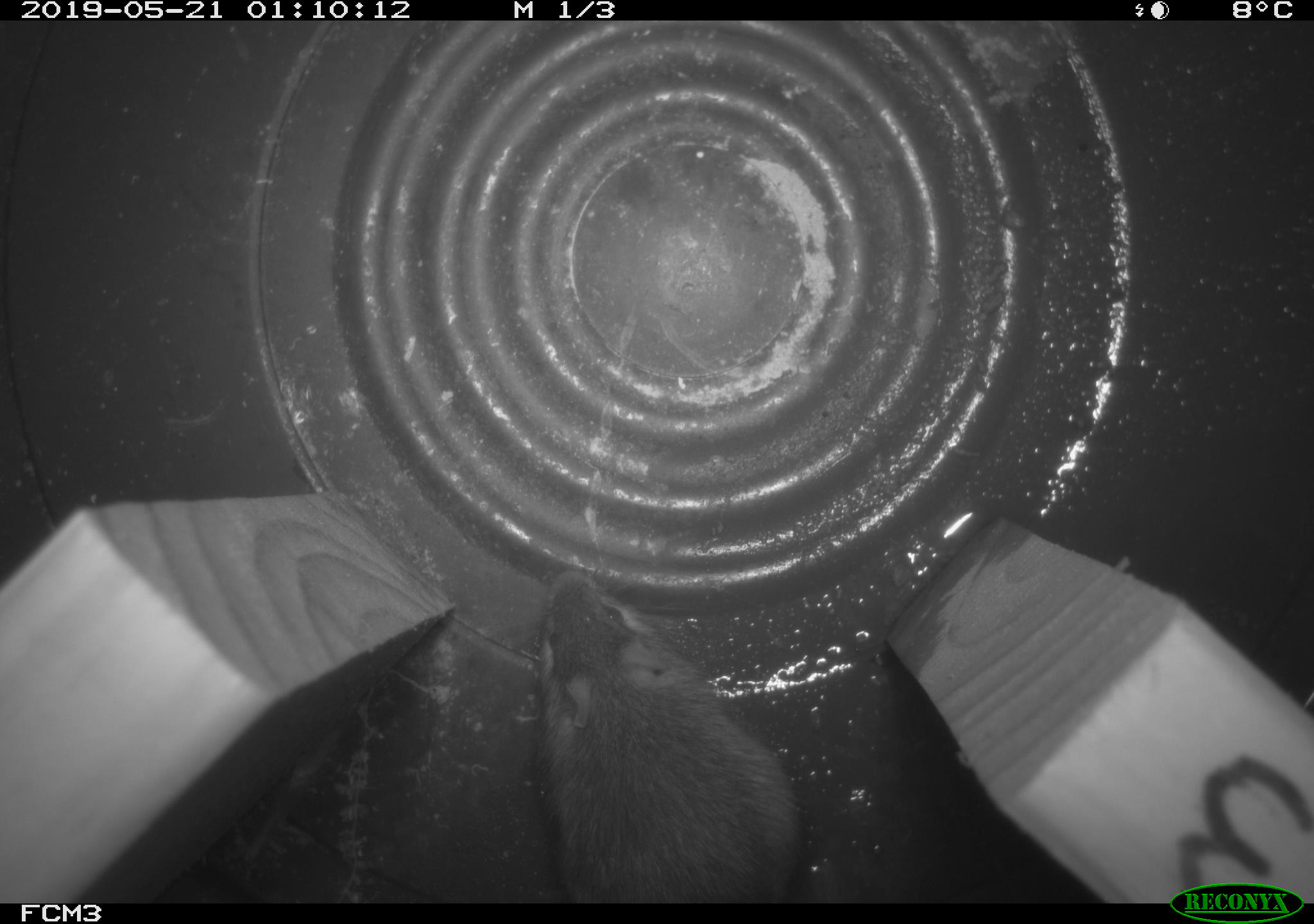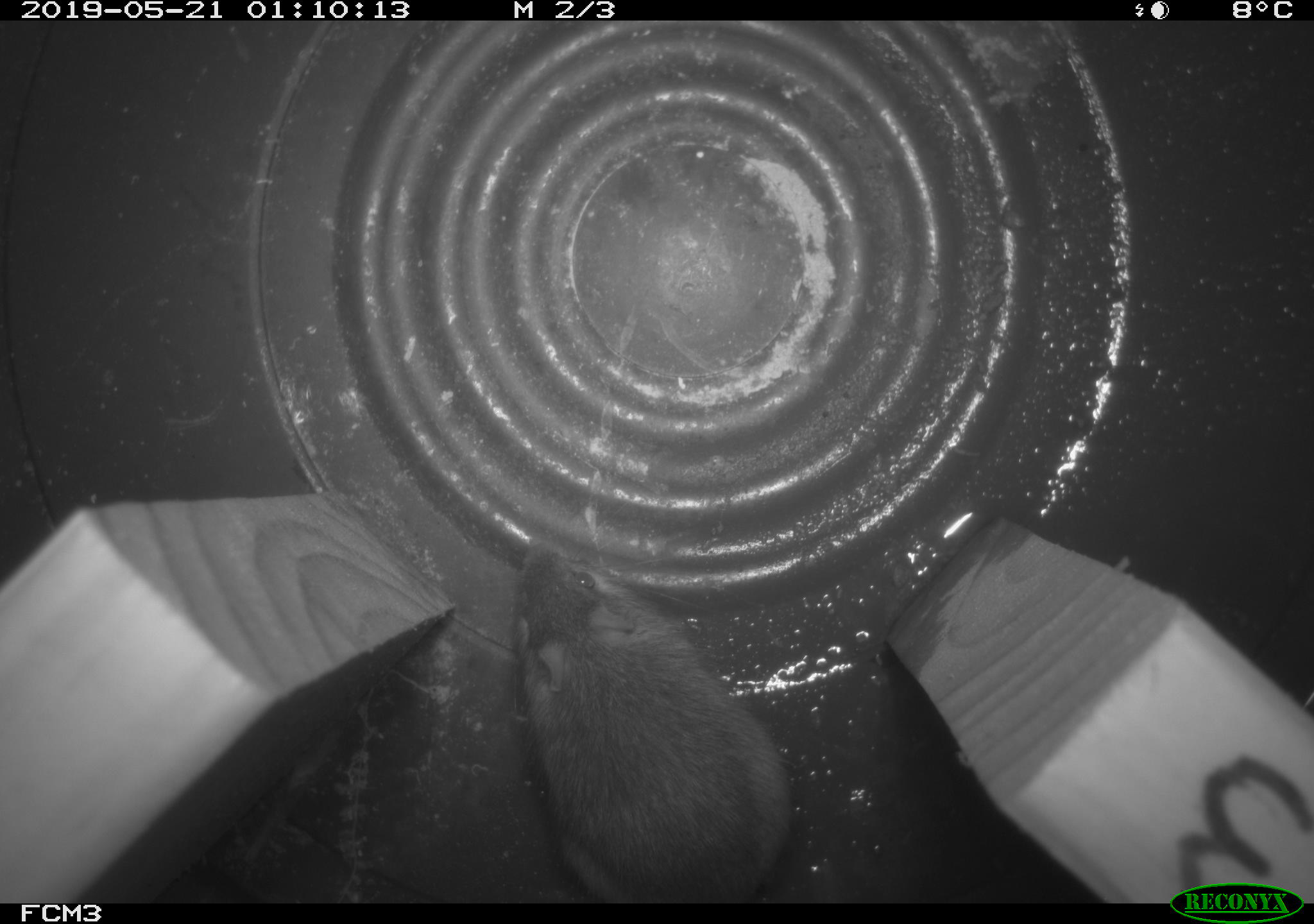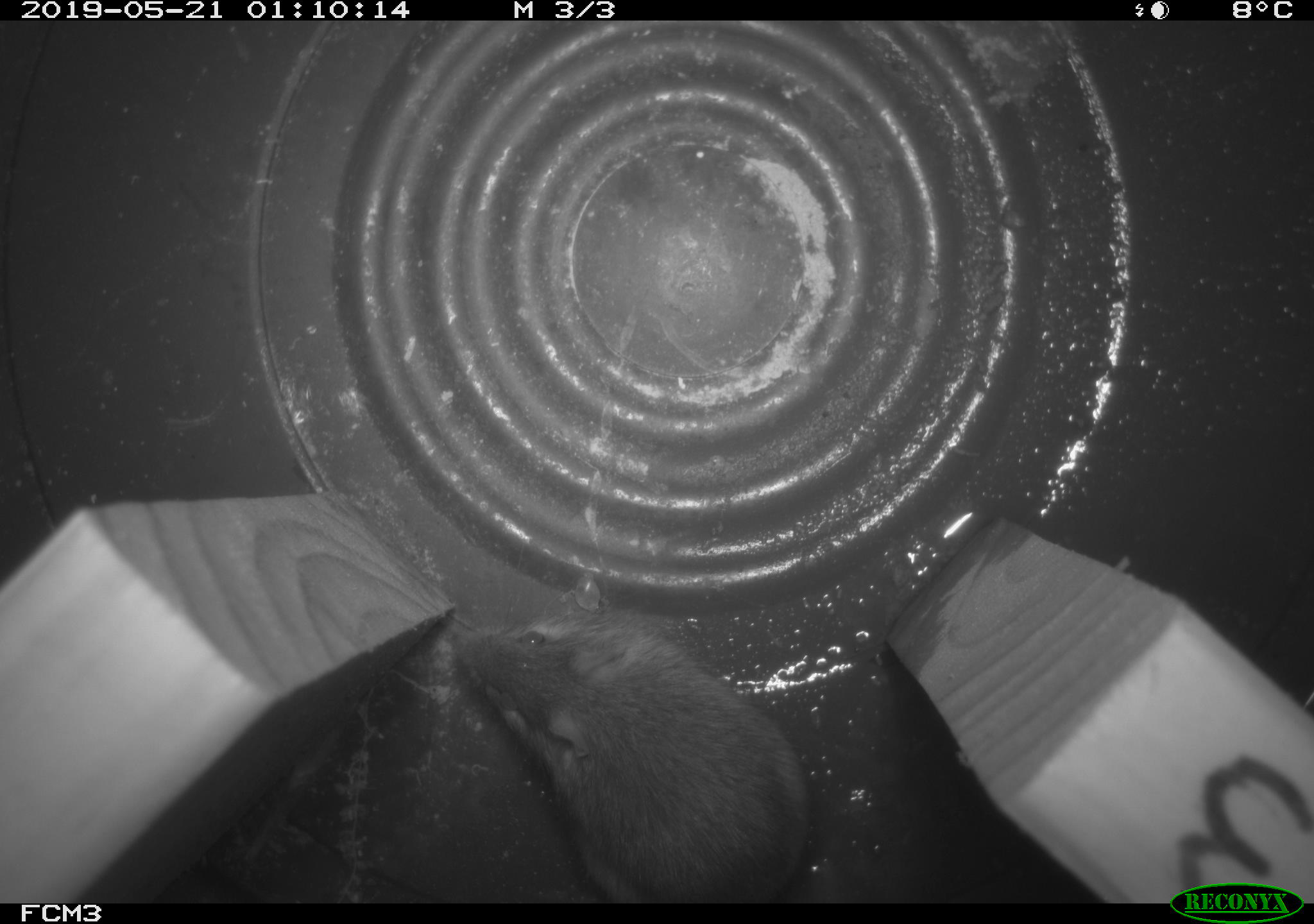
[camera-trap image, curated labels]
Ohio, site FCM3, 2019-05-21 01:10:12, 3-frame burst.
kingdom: Animalia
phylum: Chordata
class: Mammalia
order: Rodentia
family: Zapodidae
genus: Napaeozapus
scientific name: Napaeozapus insignis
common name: woodland jumping mouse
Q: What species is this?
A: Woodland jumping mouse (Napaeozapus insignis).